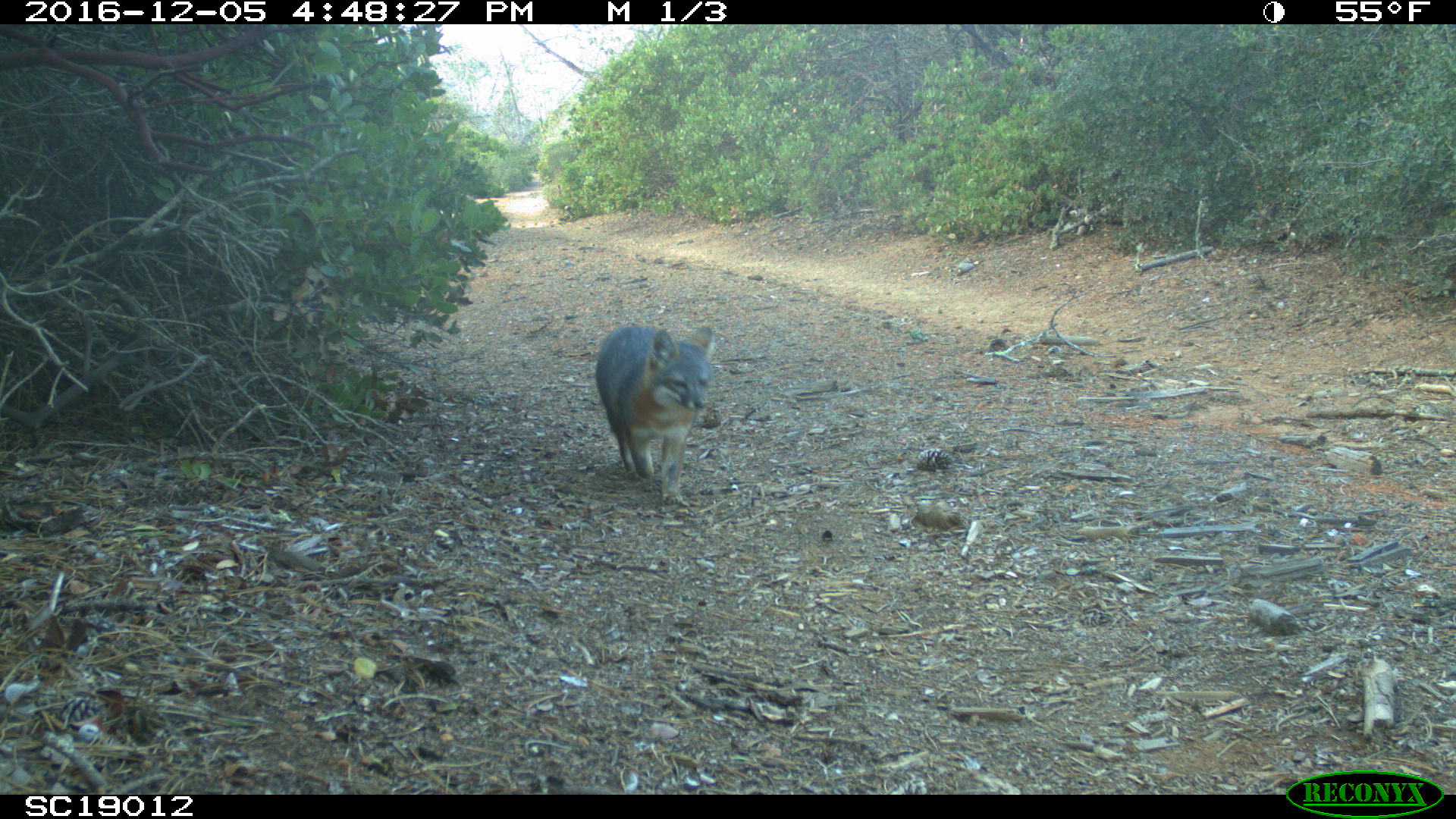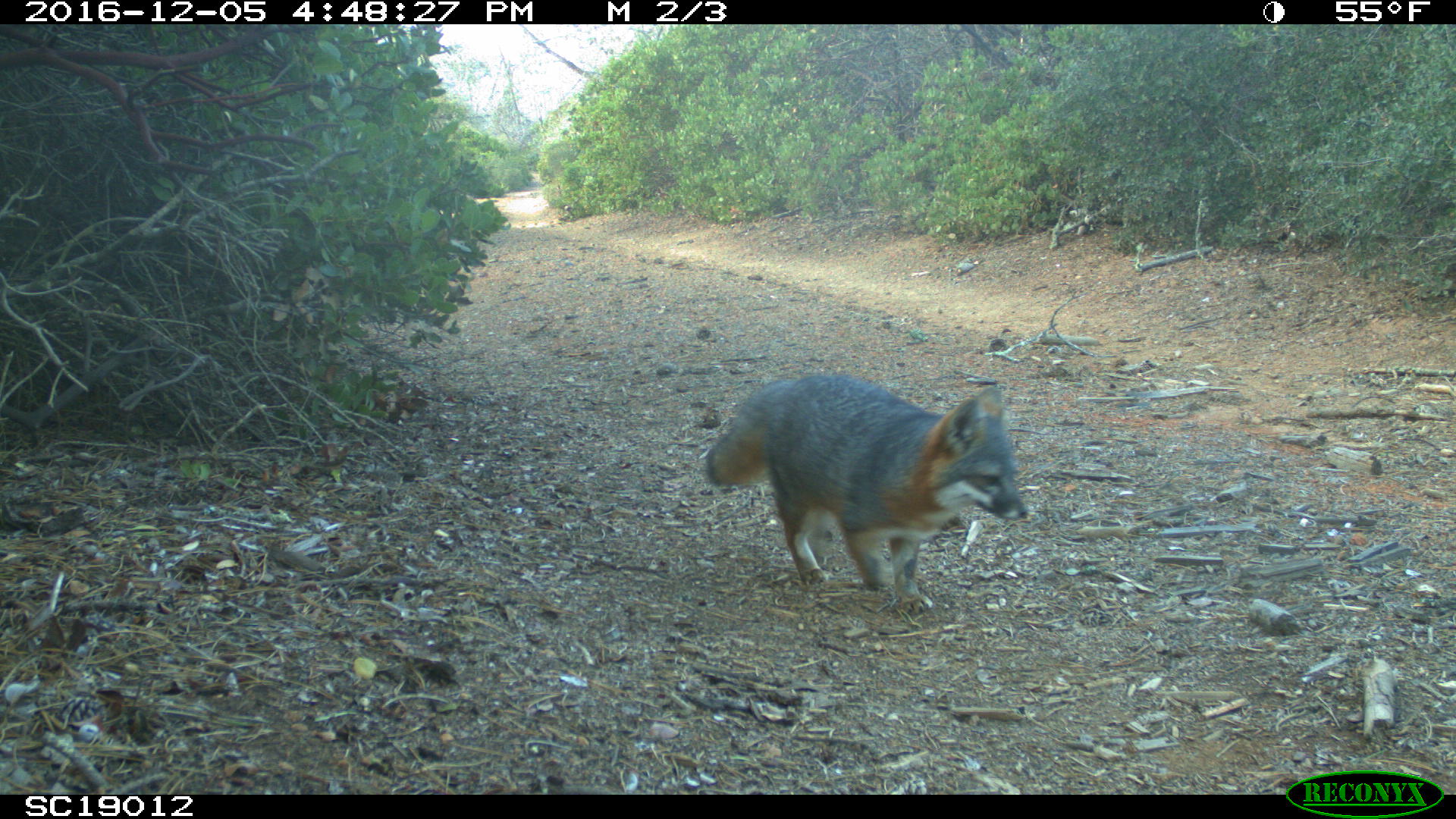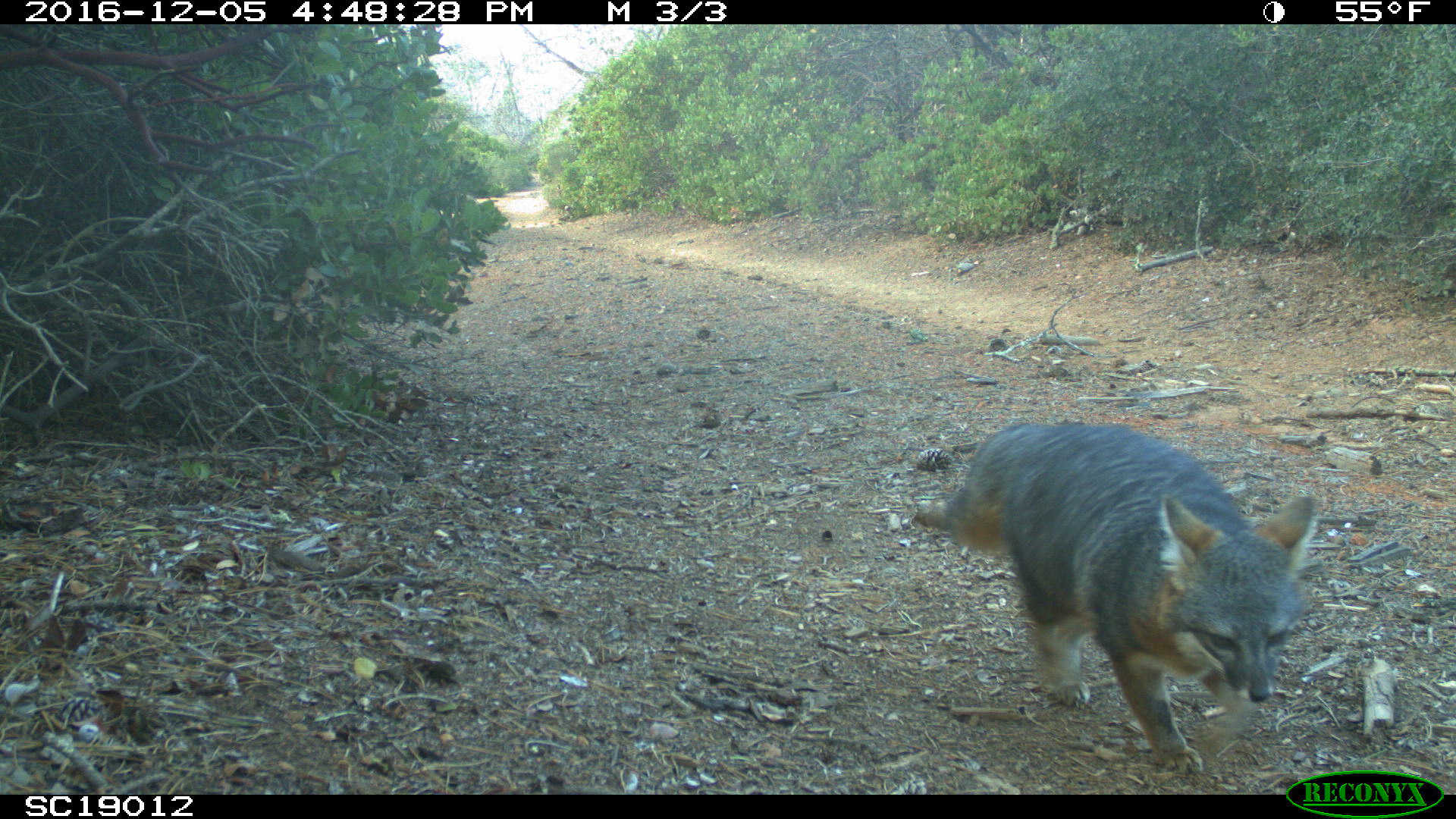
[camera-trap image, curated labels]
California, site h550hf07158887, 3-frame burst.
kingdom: Animalia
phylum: Chordata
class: Mammalia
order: Carnivora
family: Canidae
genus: Urocyon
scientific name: Urocyon littoralis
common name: island fox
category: fox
Fox (island fox) (Urocyon littoralis).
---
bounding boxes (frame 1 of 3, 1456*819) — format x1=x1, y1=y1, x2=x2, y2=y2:
fox: x1=595, y1=324, x2=712, y2=506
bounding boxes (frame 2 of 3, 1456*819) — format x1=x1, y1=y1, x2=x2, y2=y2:
fox: x1=703, y1=371, x2=1028, y2=616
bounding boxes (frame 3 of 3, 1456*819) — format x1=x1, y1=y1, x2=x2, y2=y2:
fox: x1=943, y1=423, x2=1316, y2=774